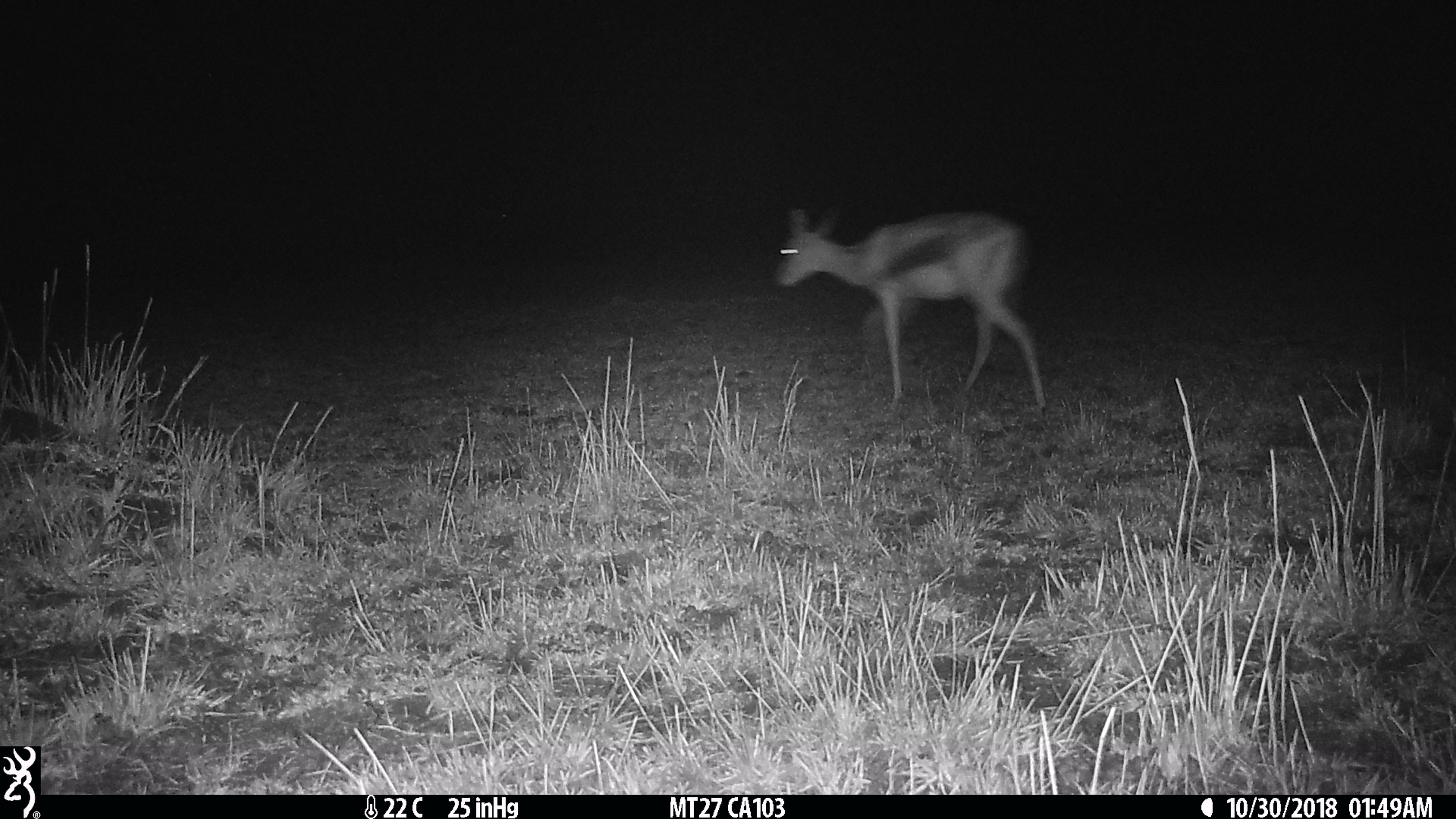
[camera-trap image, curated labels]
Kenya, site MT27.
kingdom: Animalia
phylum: Chordata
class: Mammalia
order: Artiodactyla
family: Bovidae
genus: Eudorcas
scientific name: Eudorcas thomsonii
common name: thomon's gazelle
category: gazelle thomsons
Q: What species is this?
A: Gazelle thomsons (thomon's gazelle) (Eudorcas thomsonii).